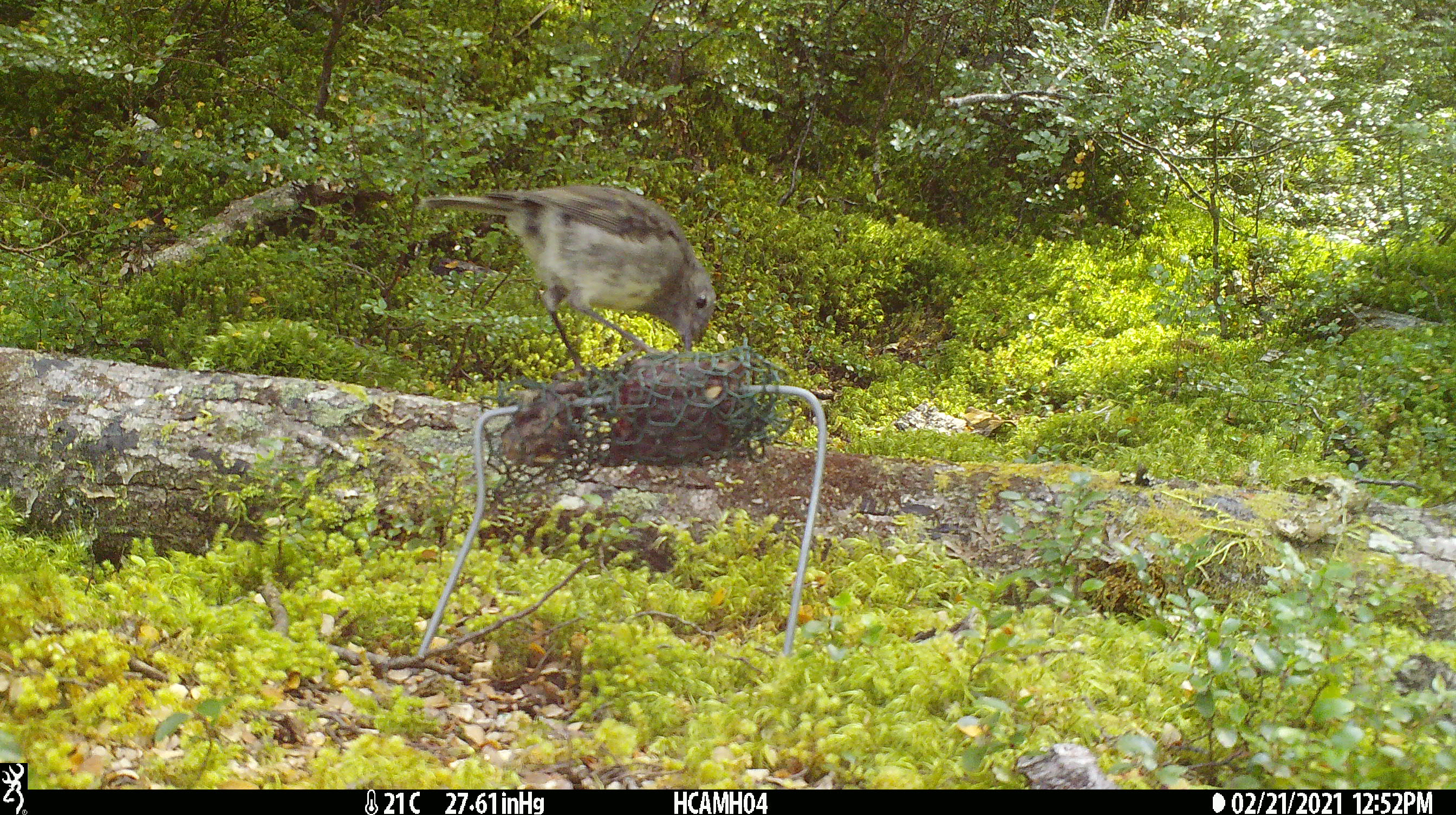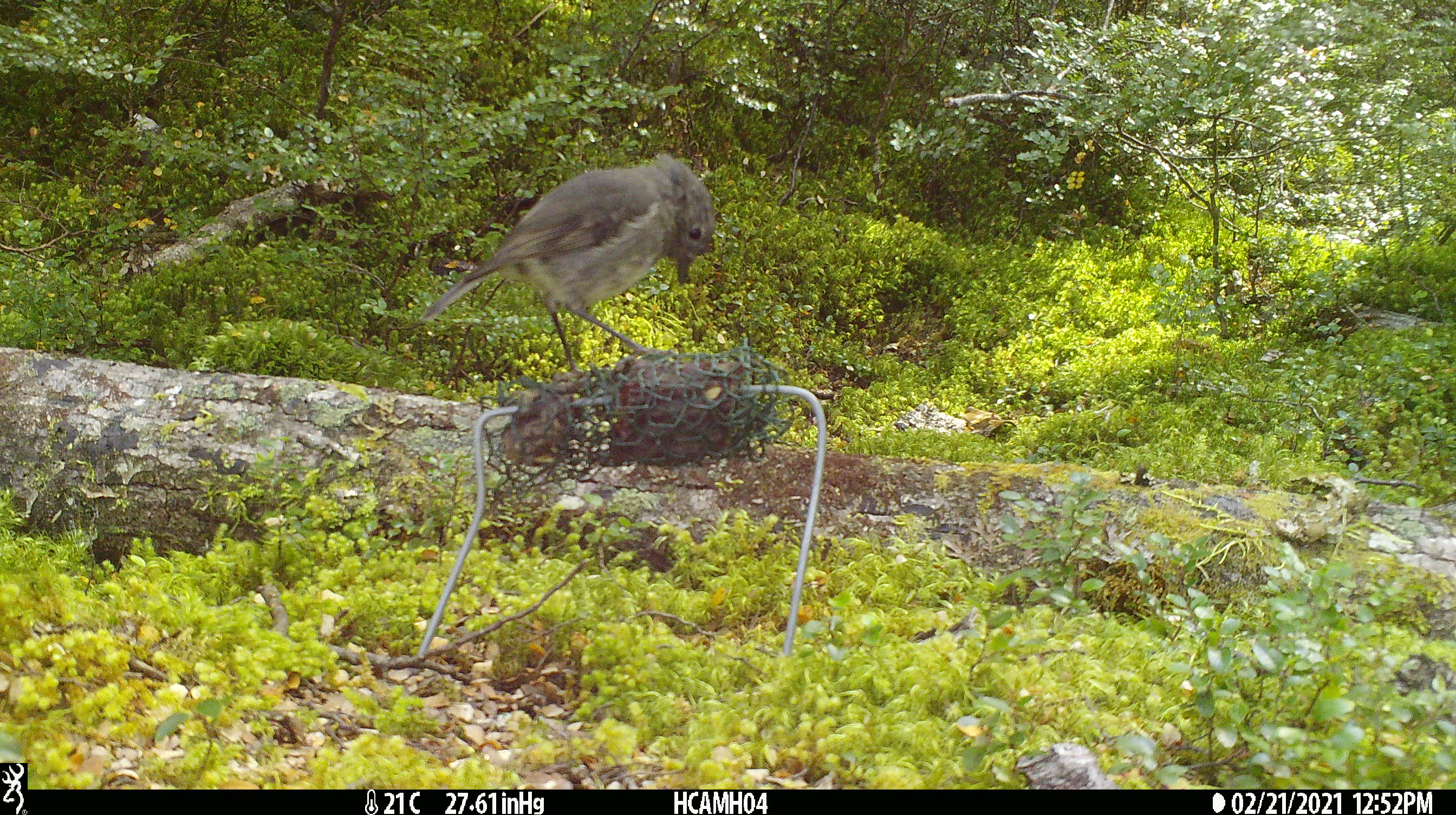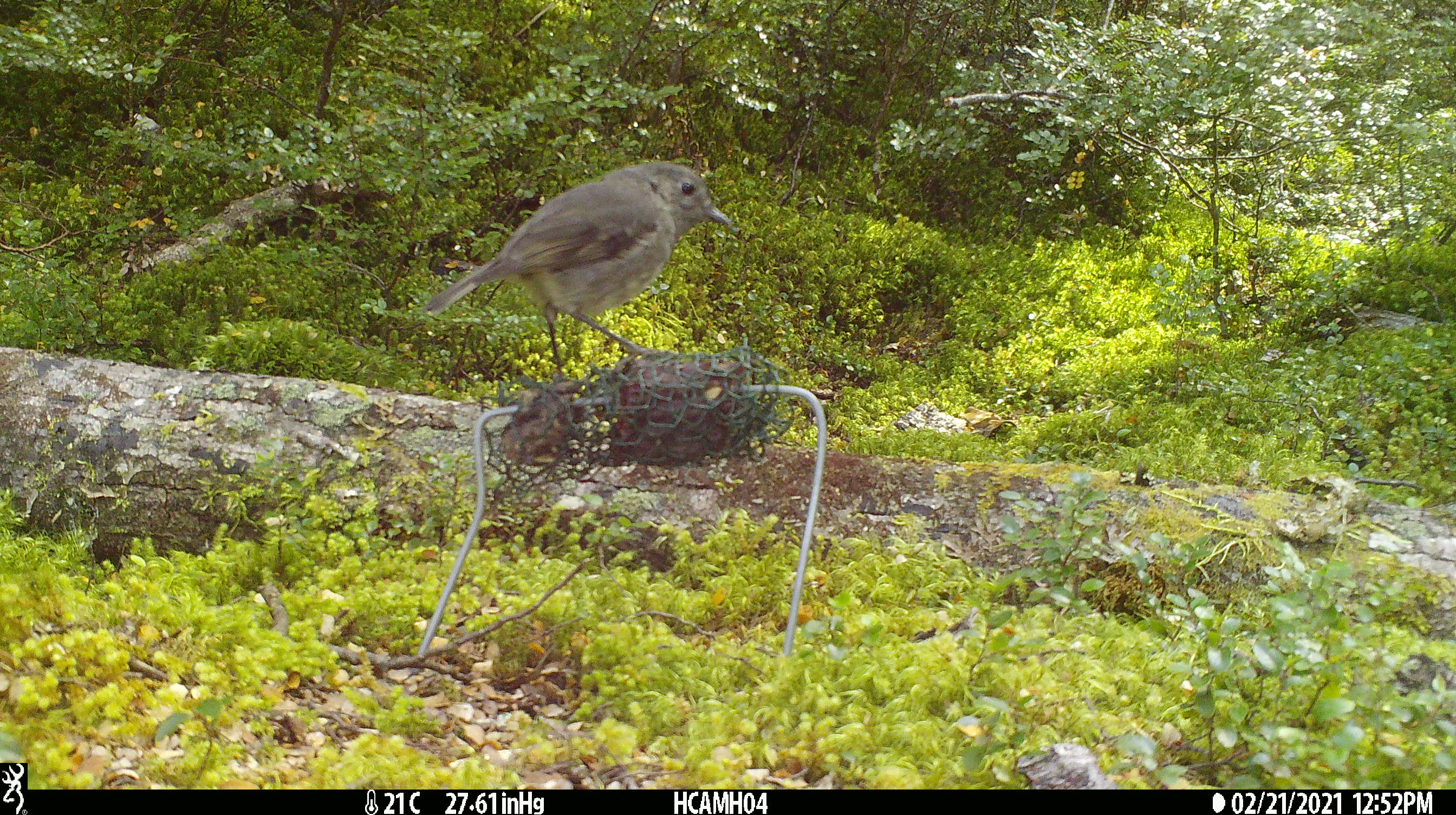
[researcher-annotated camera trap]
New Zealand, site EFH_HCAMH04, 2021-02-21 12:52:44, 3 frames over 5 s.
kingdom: Animalia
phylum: Chordata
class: Aves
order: Passeriformes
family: Petroicidae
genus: Petroica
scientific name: Petroica australis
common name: new zealand robin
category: robin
Robin (new zealand robin) (Petroica australis).